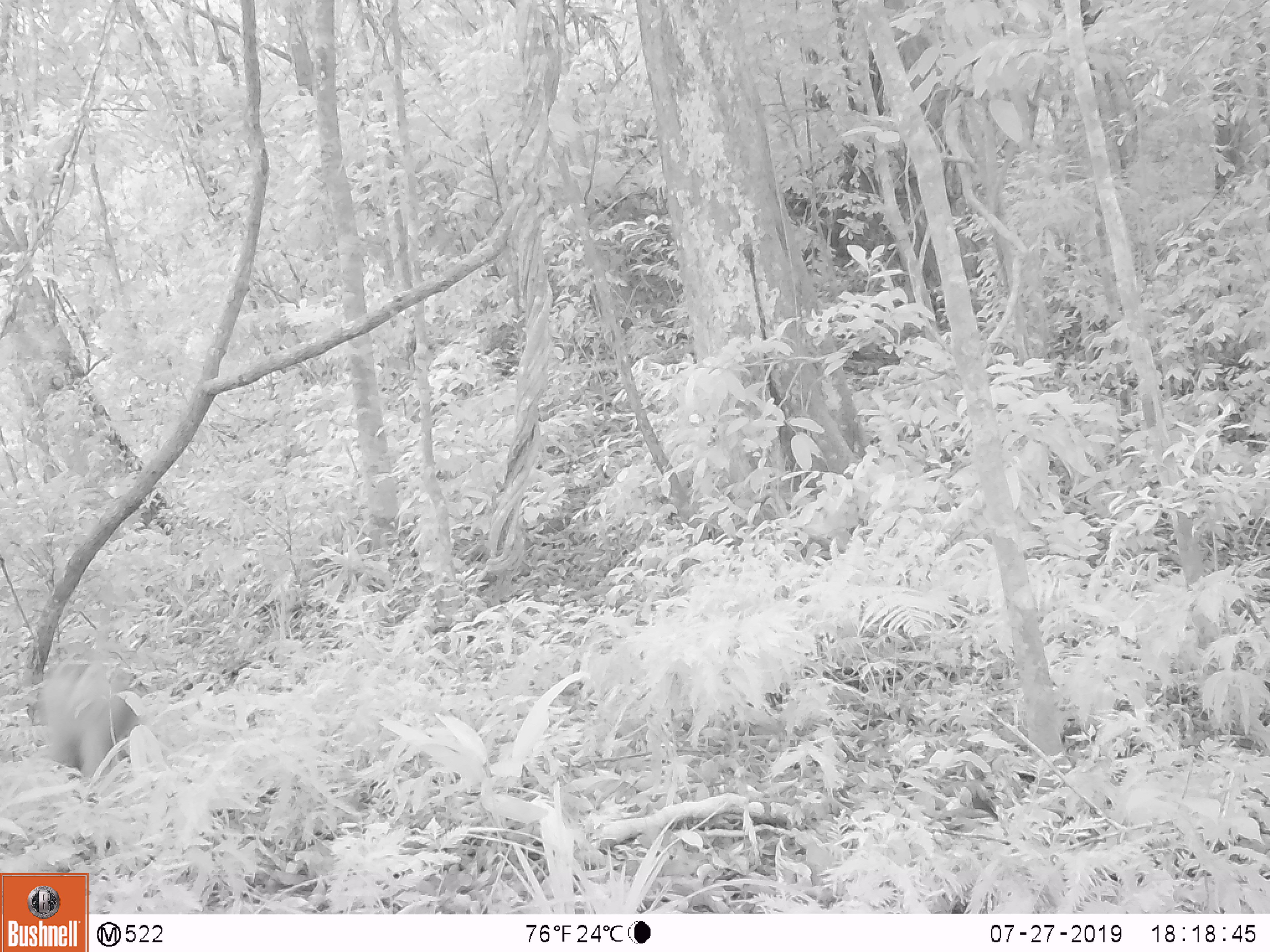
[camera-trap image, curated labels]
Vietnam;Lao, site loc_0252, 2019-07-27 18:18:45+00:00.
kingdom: Animalia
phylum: Chordata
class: Mammalia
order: Primates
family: Cercopithecidae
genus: Macaca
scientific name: Macaca nemestrina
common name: pig-tailed macaque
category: pig tailed macaque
Pig tailed macaque (pig-tailed macaque) (Macaca nemestrina). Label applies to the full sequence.